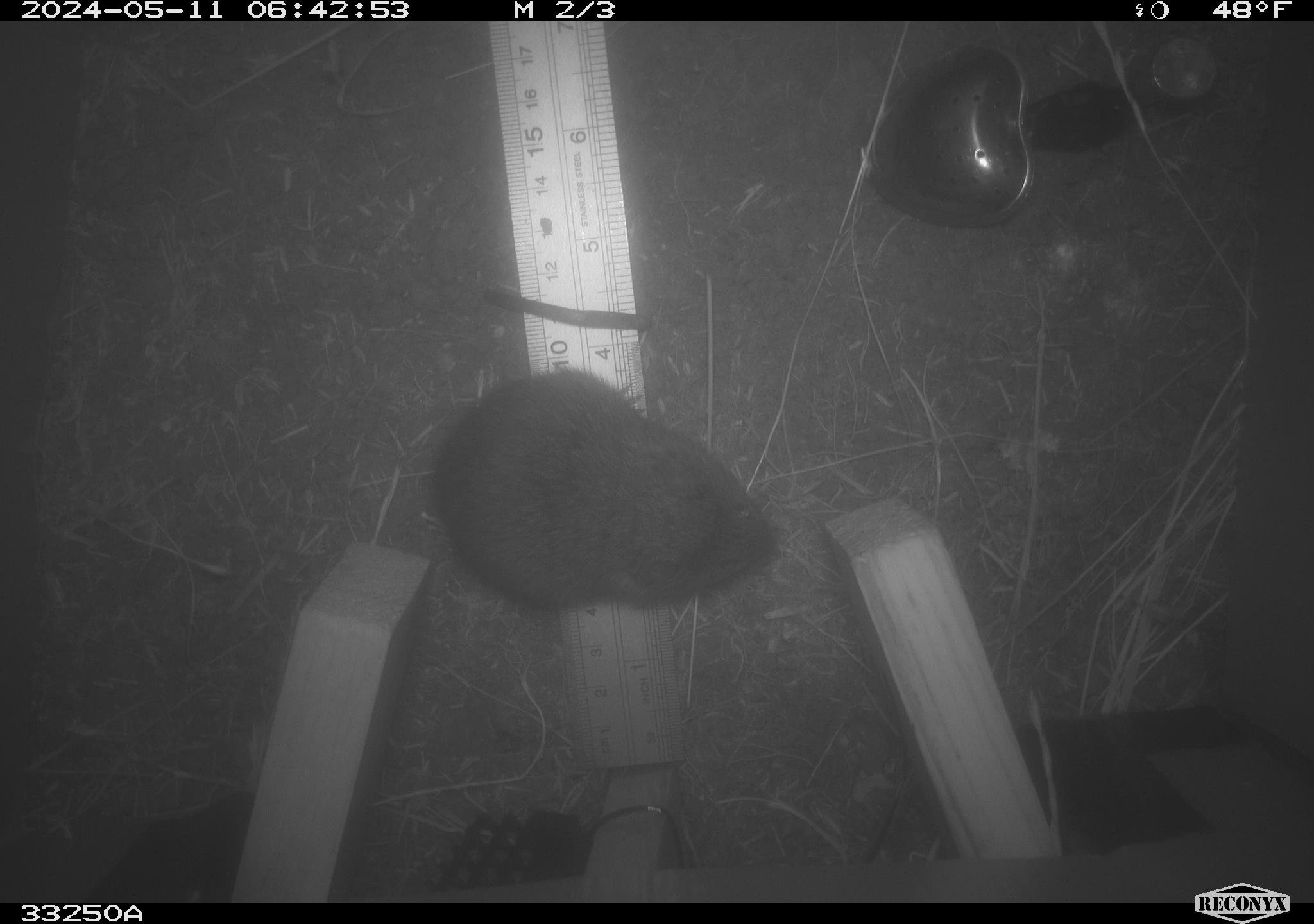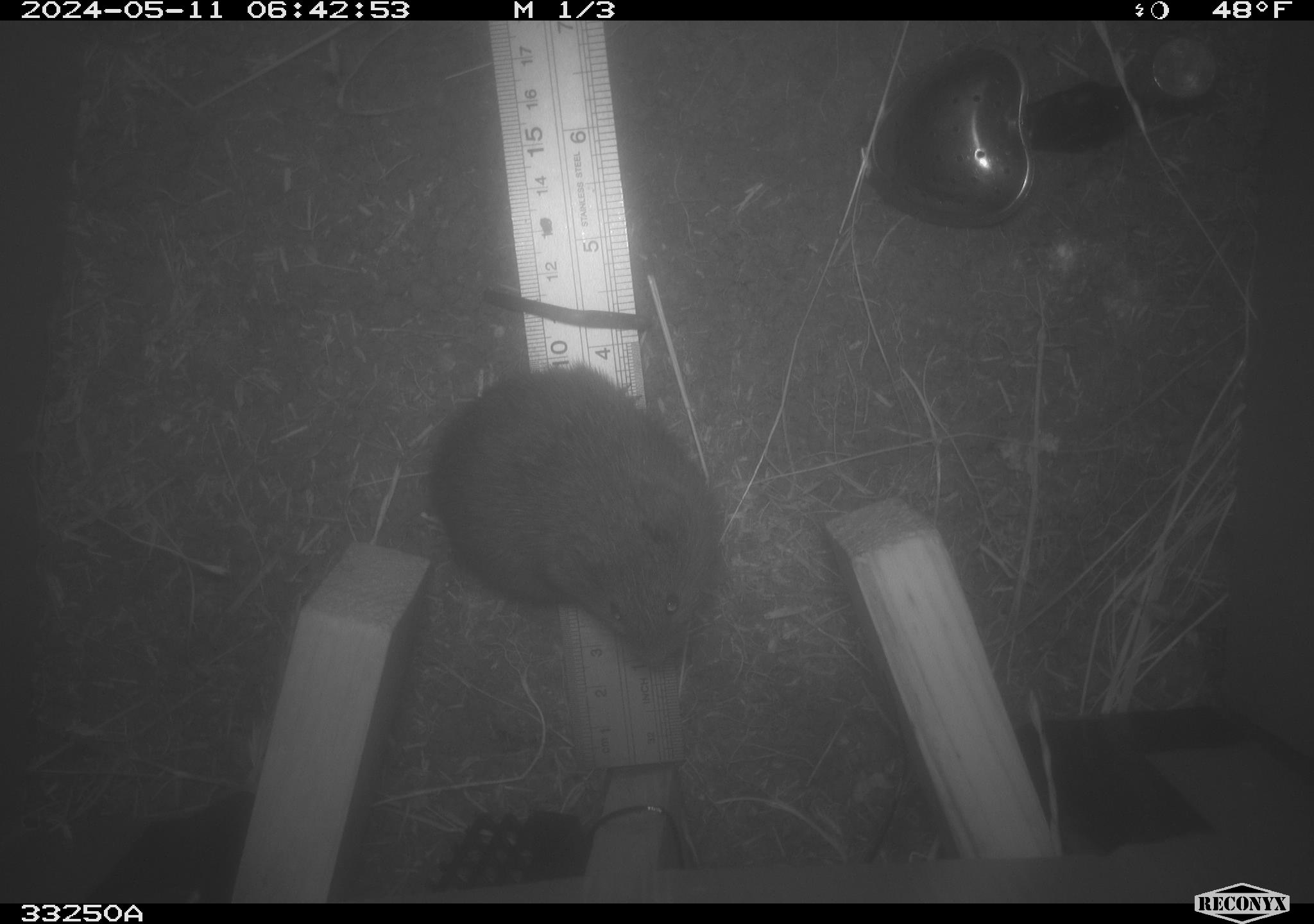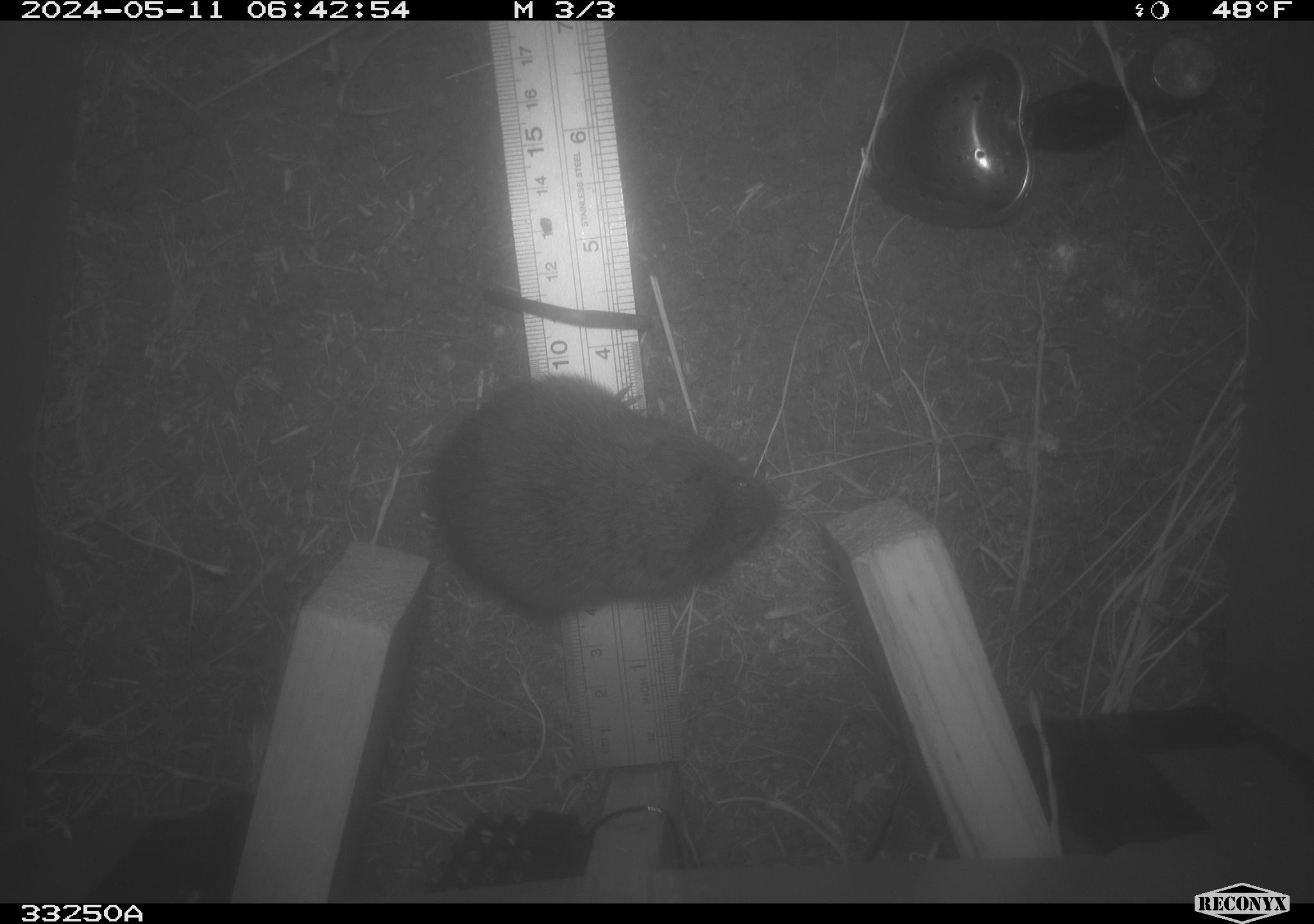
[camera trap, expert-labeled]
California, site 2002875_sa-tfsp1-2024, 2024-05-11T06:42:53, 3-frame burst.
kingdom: Animalia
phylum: Chordata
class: Mammalia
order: Rodentia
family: Cricetidae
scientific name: Arvicolinae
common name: voles, lemmings, and muskrats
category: arvicolinae subfamily